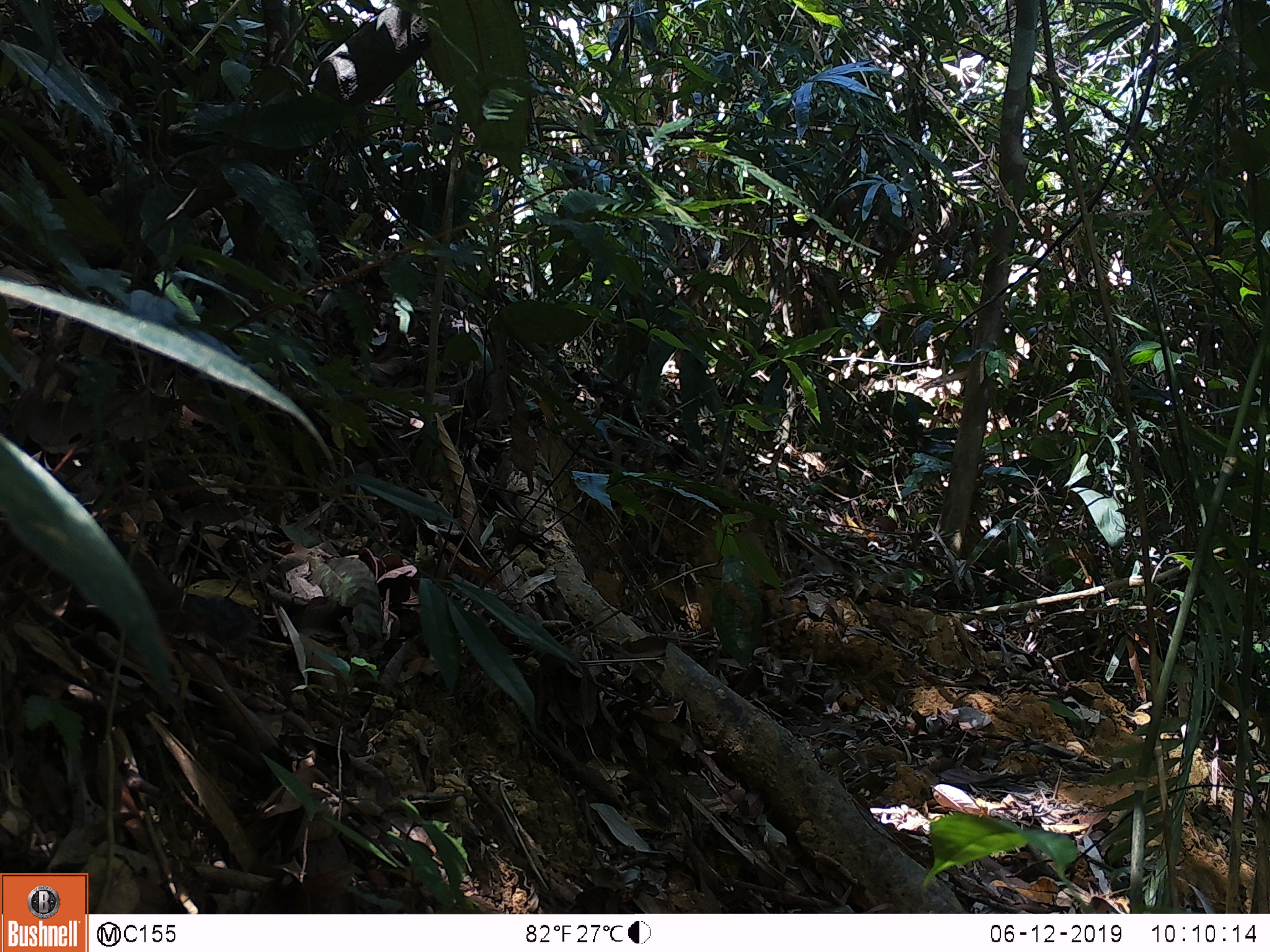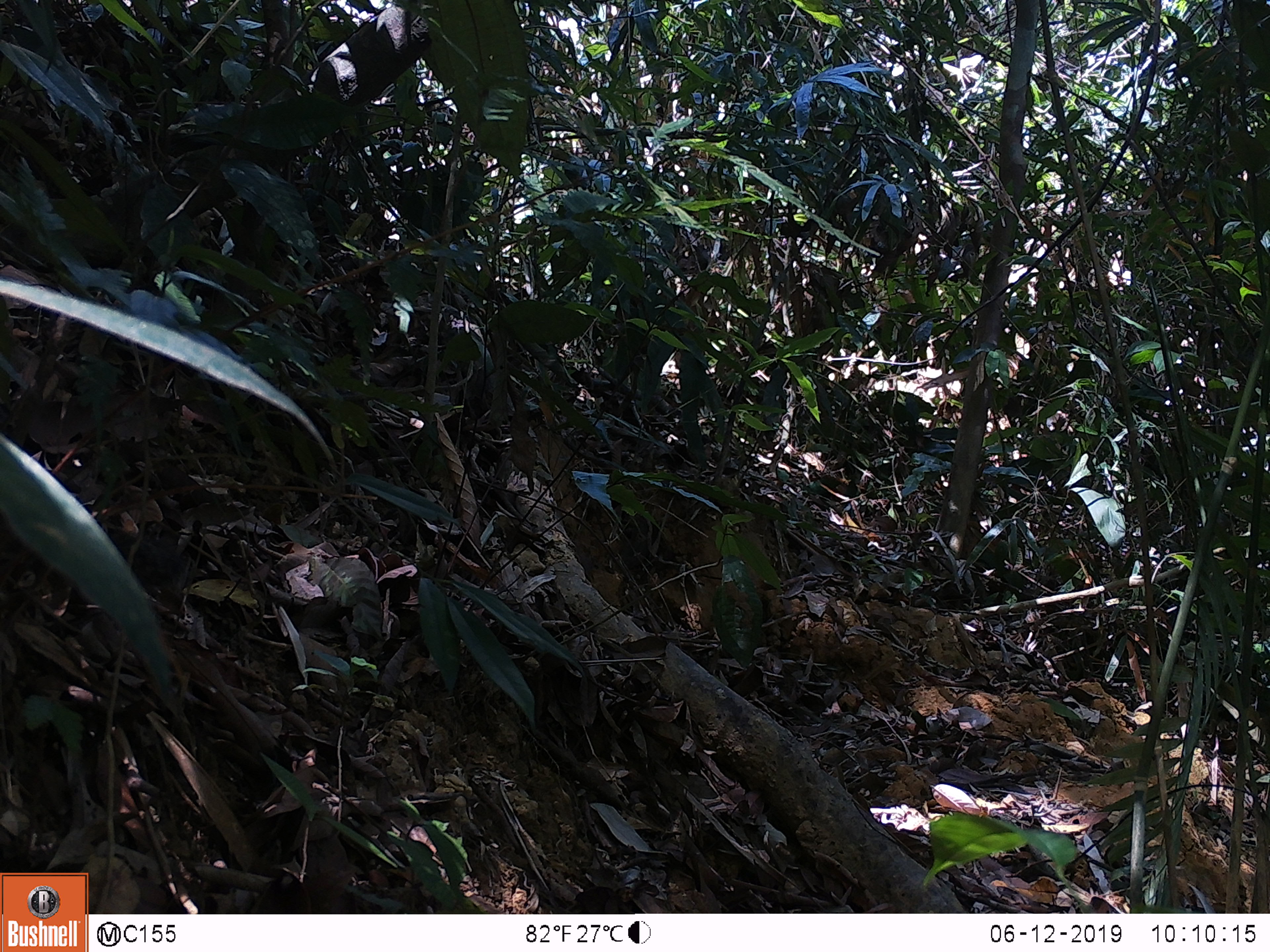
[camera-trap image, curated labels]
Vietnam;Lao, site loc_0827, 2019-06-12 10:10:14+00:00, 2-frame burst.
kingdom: Animalia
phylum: Chordata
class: Mammalia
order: Rodentia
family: Sciuridae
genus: Dremomys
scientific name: Dremomys rufigenis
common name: red-cheeked squirrel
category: red cheeked squirrel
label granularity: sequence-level